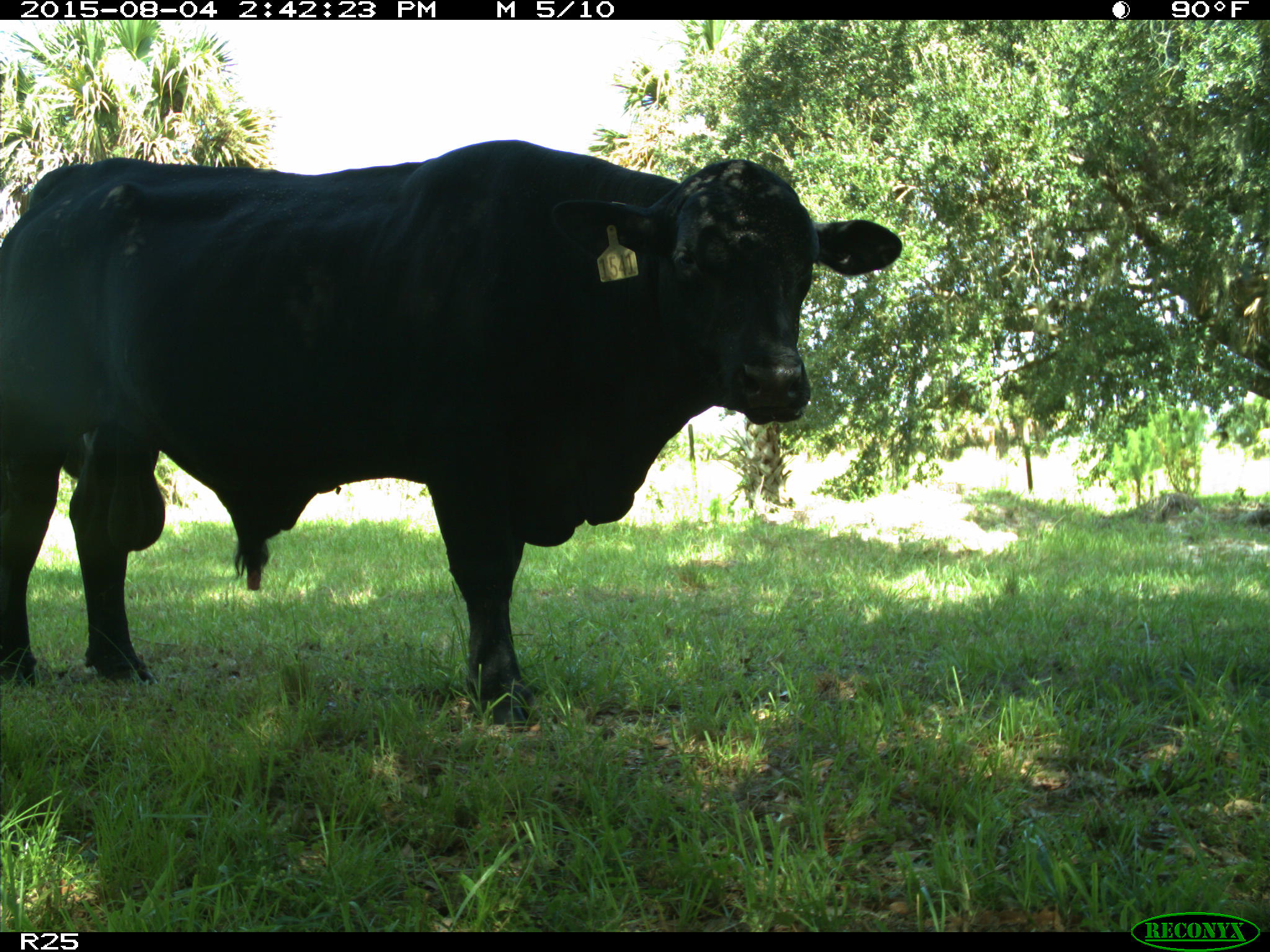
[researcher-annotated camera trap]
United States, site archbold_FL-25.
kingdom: Animalia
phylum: Chordata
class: Mammalia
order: Artiodactyla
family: Bovidae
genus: Bos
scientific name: Bos taurus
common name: domestic cow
Bos taurus (domestic cow).